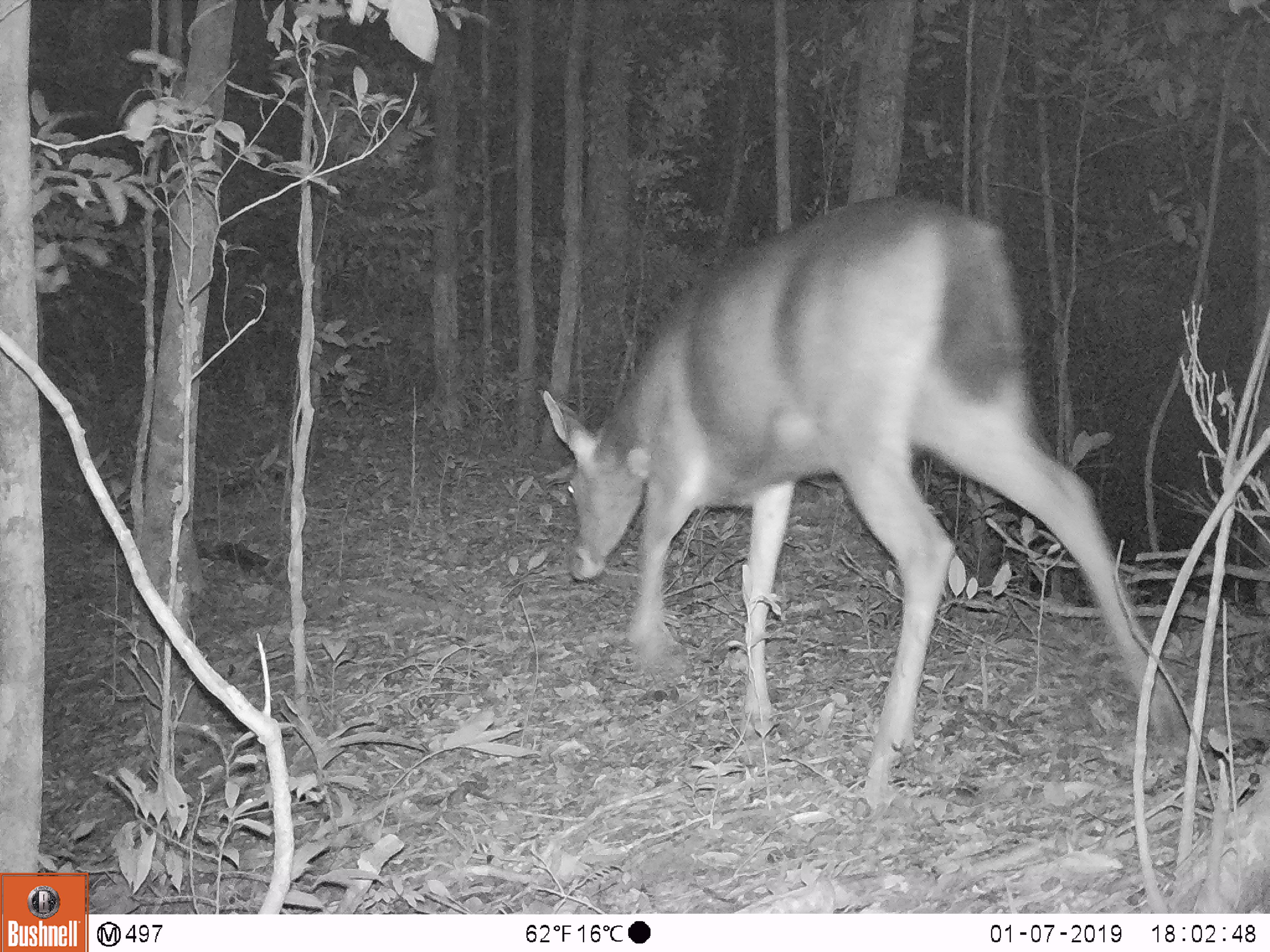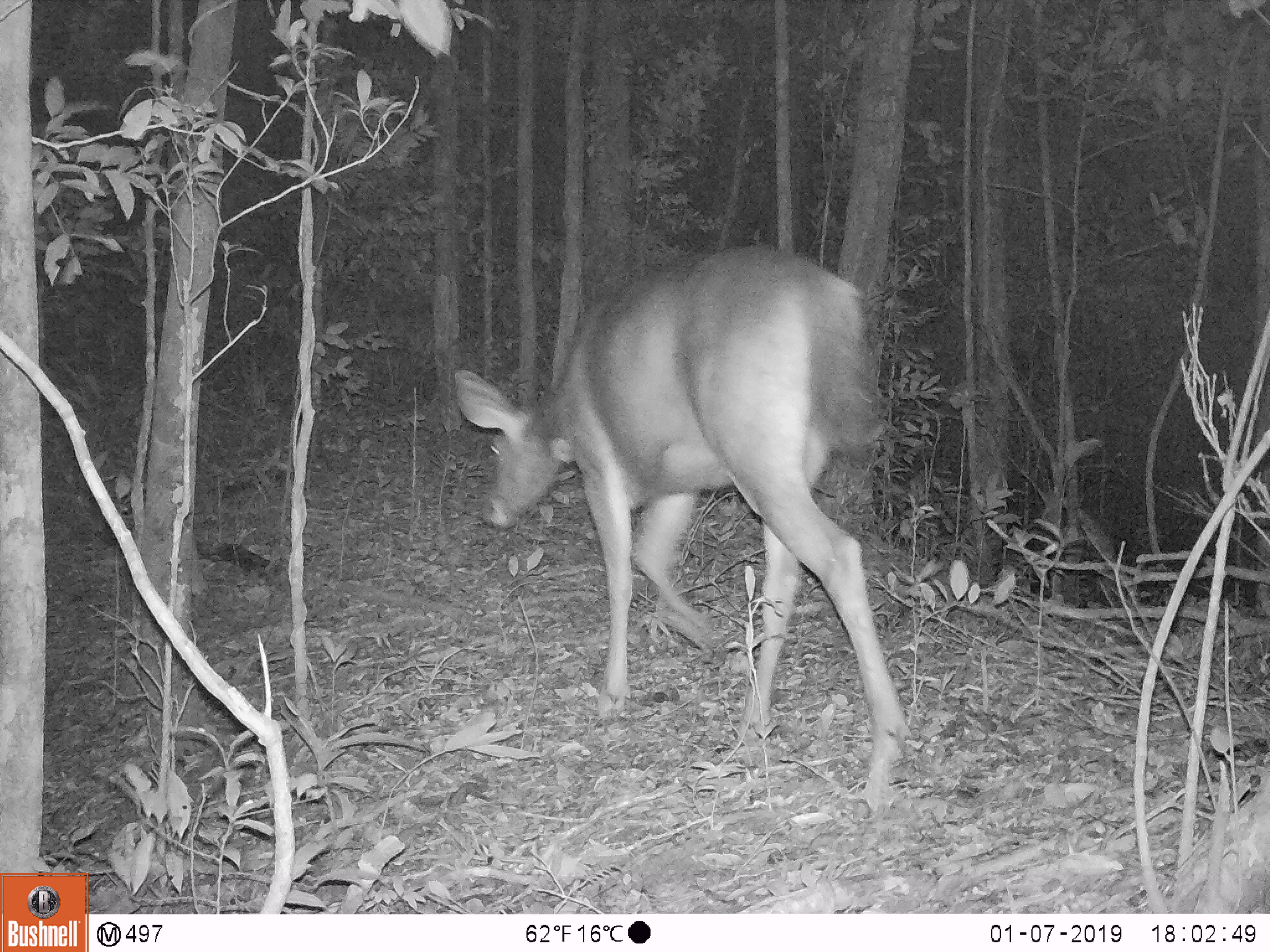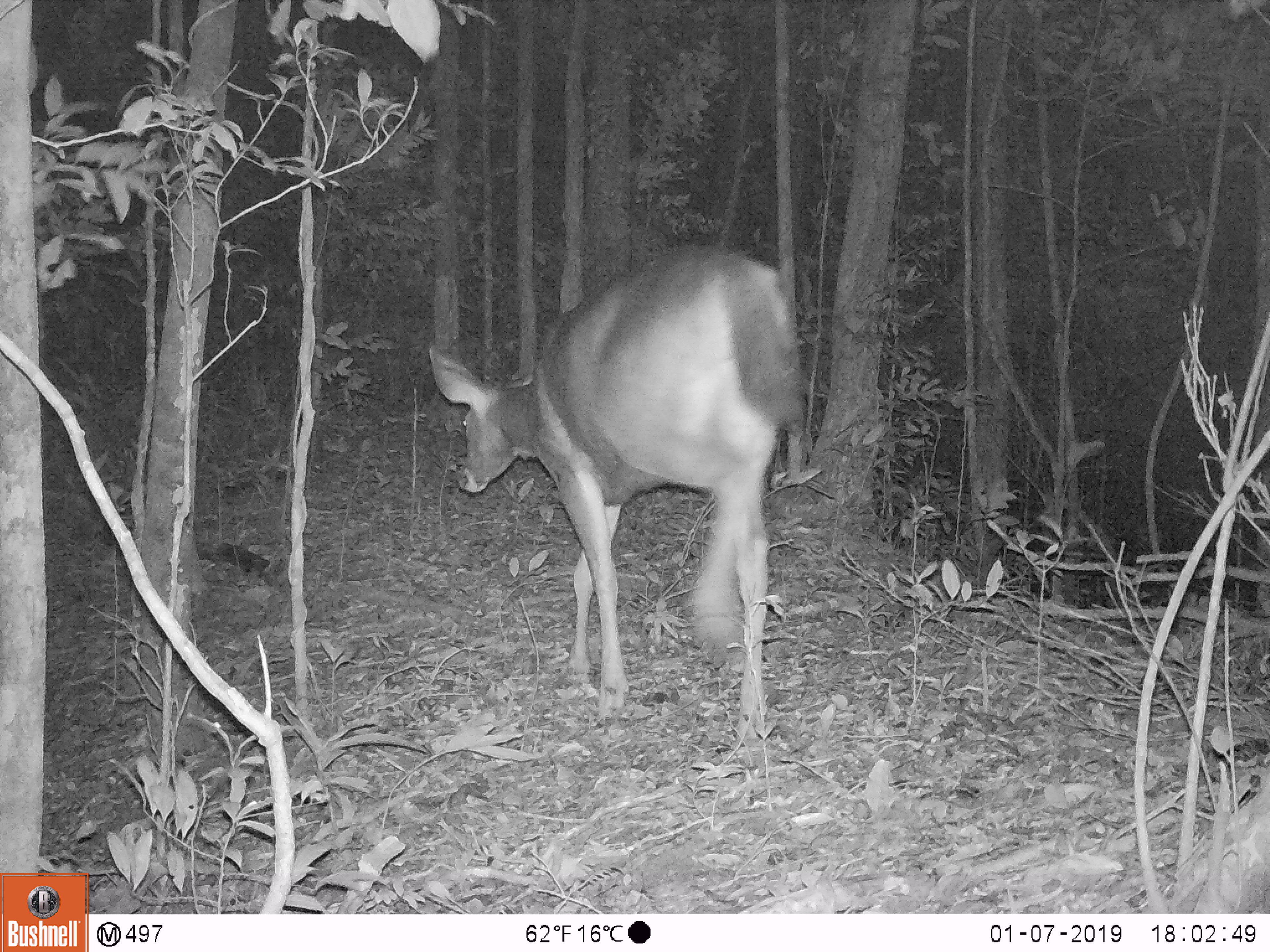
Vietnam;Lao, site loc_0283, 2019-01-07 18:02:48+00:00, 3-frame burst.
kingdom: Animalia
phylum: Chordata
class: Mammalia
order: Artiodactyla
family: Cervidae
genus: Rusa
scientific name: Rusa unicolor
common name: sambar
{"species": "sambar (Rusa unicolor)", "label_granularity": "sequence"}